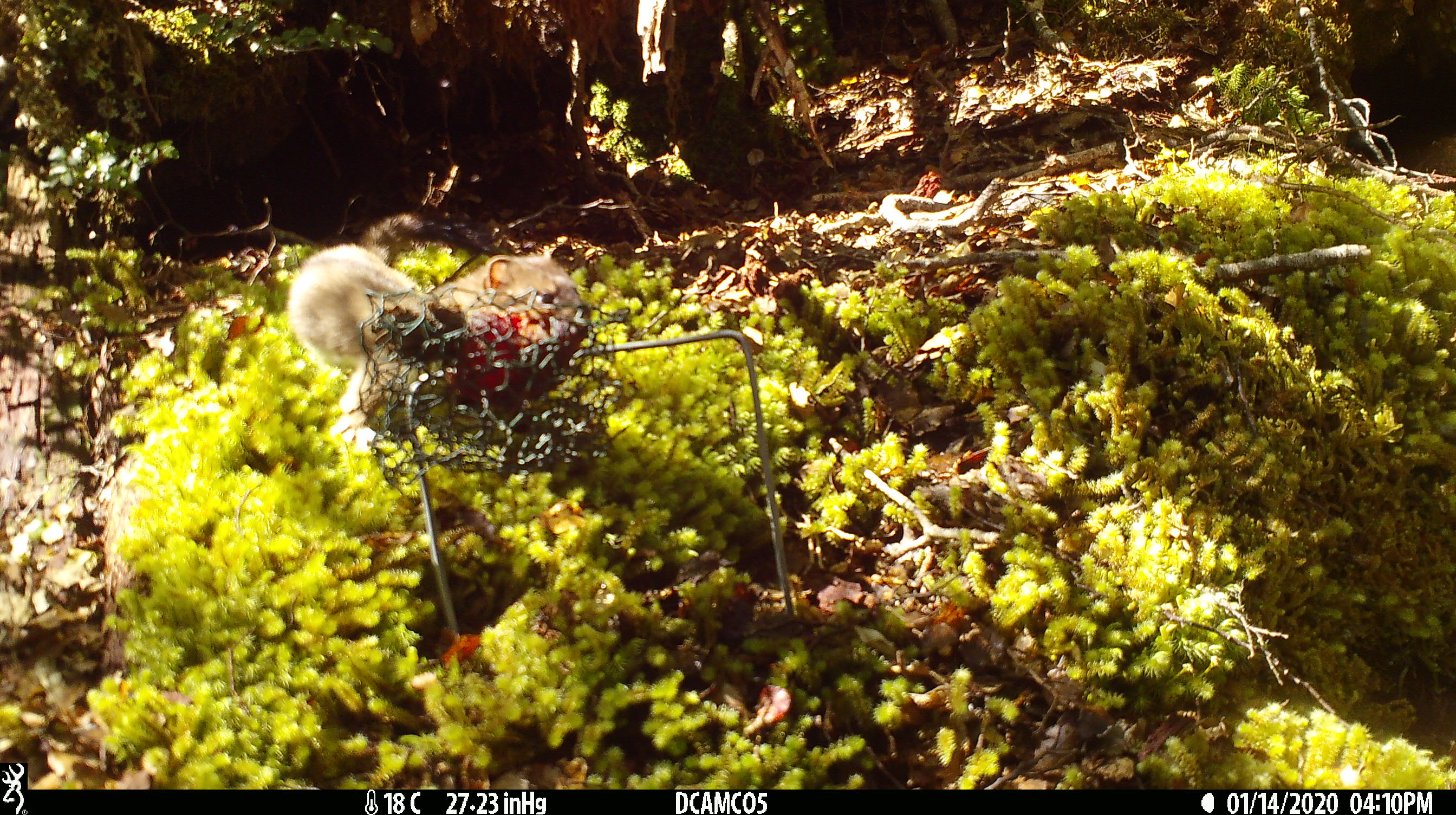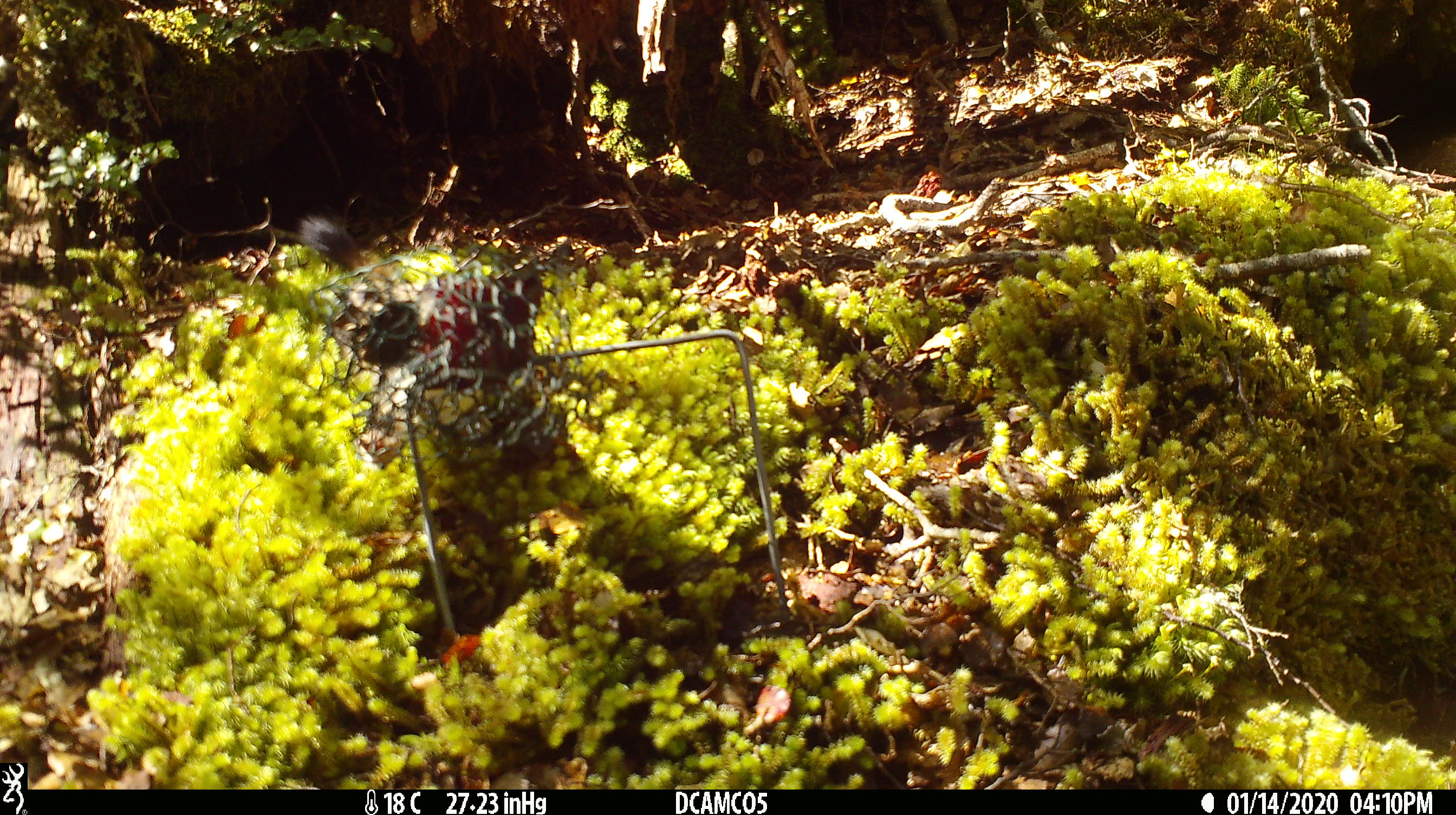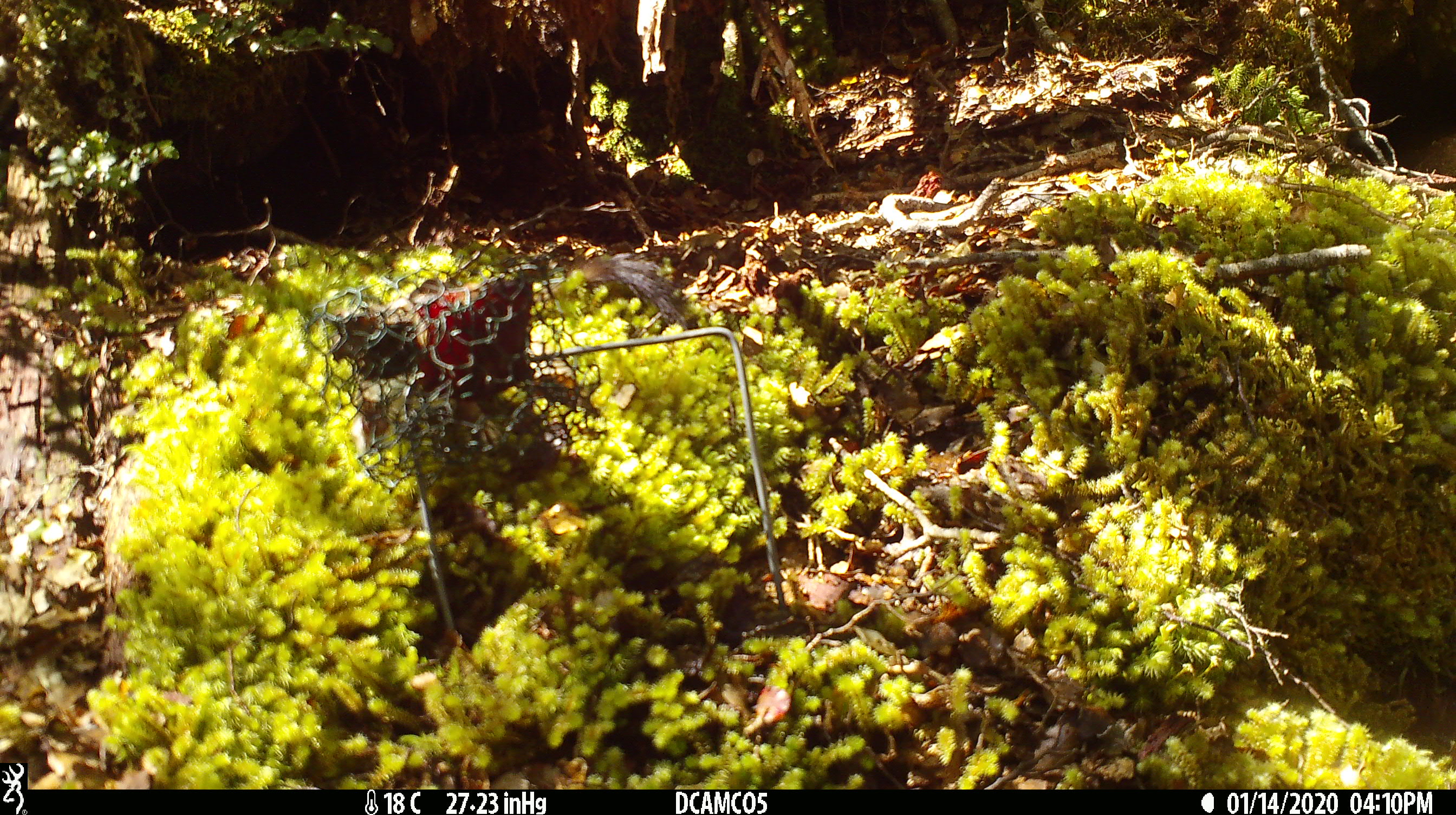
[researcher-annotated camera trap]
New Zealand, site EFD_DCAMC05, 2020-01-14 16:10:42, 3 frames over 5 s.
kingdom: Animalia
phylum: Chordata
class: Mammalia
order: Carnivora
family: Mustelidae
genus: Mustela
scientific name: Mustela erminea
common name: stoat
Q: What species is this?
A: Stoat (Mustela erminea).